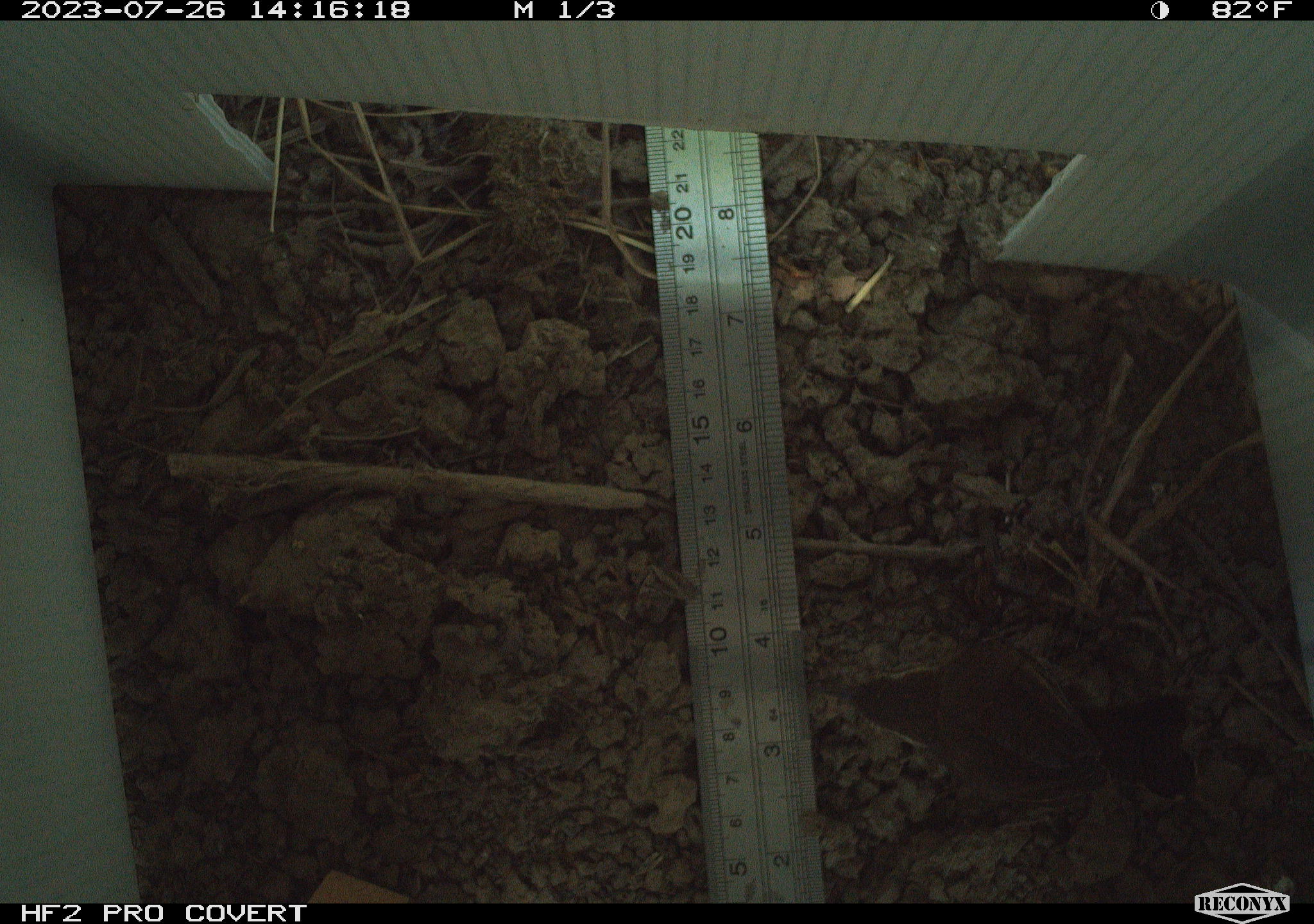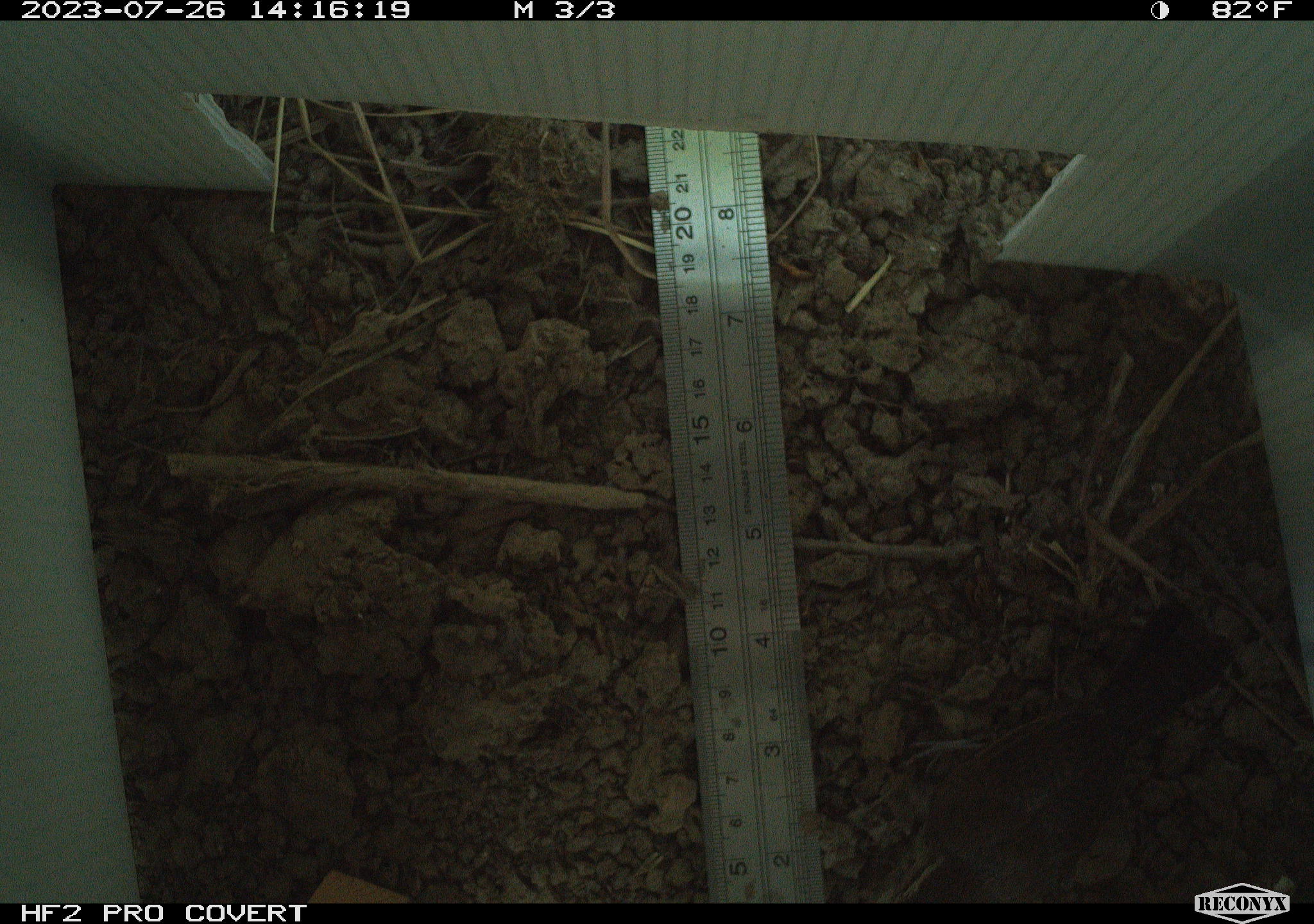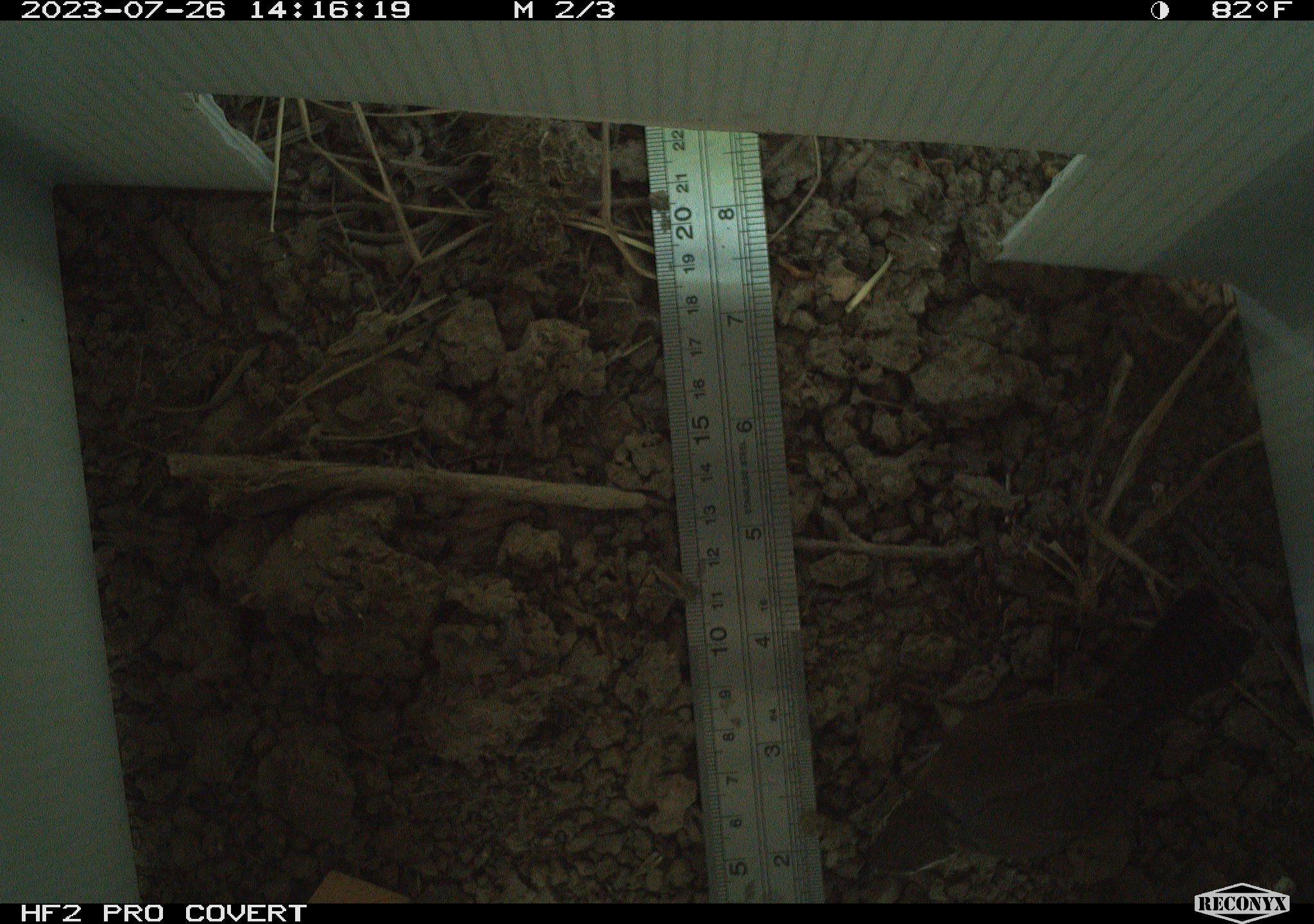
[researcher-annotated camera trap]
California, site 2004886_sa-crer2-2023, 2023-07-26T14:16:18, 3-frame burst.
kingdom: Animalia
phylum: Chordata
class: Aves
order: Passeriformes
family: Troglodytidae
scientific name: Troglodytidae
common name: wren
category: troglodytidae family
Troglodytidae family (wren) (Troglodytidae).